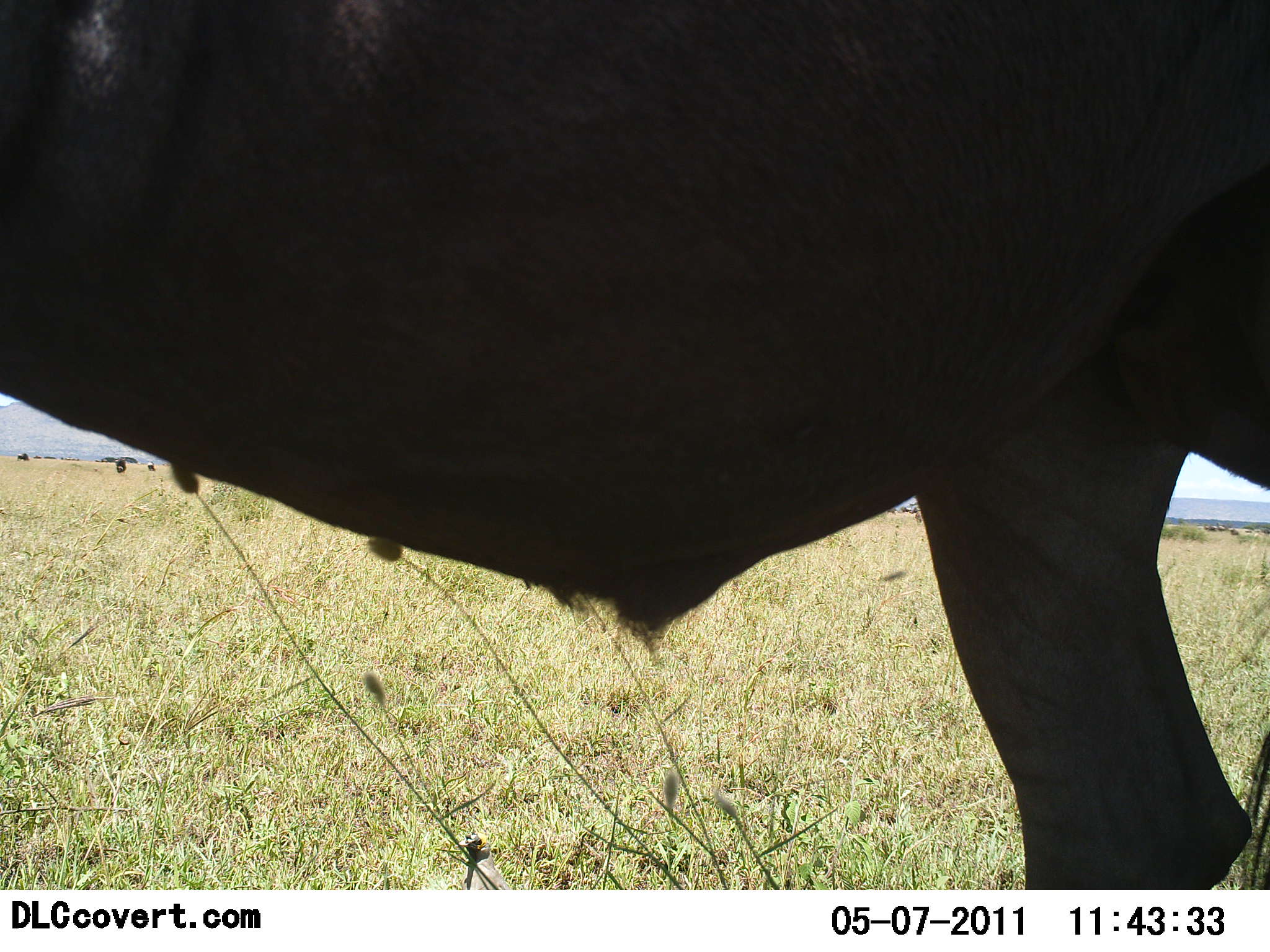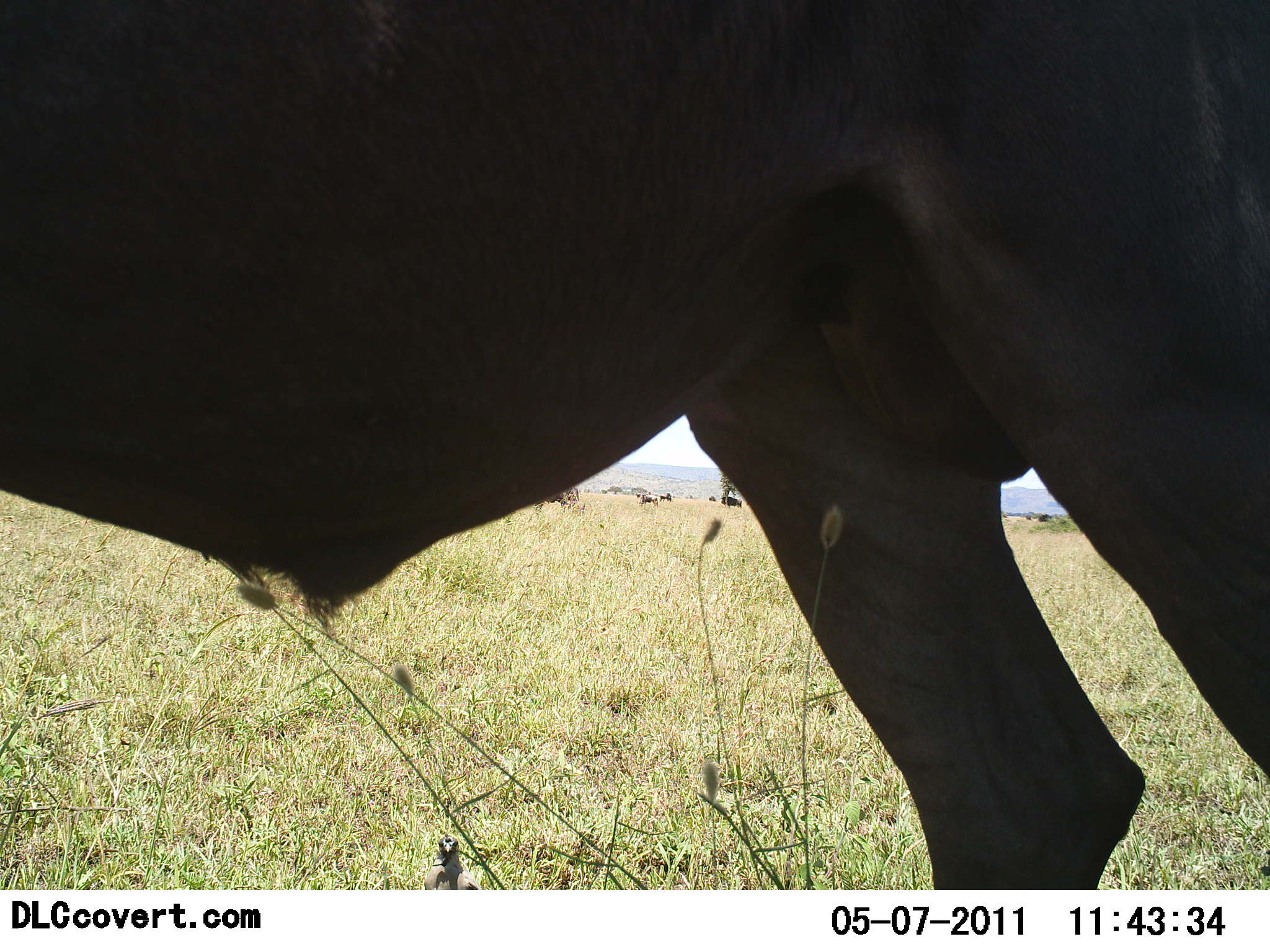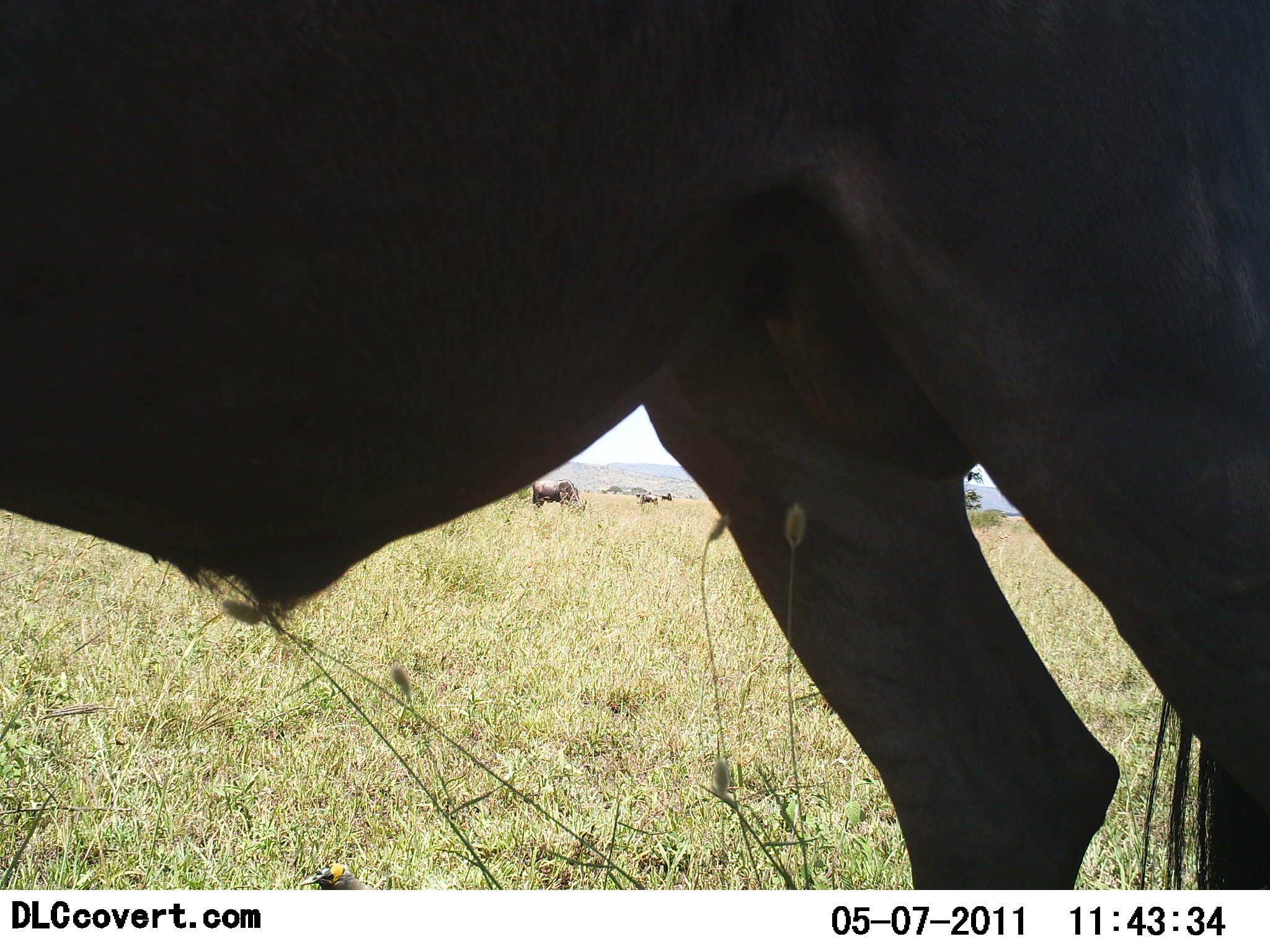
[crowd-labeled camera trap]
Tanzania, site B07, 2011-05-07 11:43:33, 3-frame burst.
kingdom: Animalia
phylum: Chordata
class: Mammalia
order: Artiodactyla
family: Bovidae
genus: Connochaetes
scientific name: Connochaetes taurinus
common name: blue wildebeest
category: wildebeest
Wildebeest (blue wildebeest) (Connochaetes taurinus), count 1. Behavior (volunteer vote fractions): standing 73%, resting 0%, moving 9%, interacting 0%. Young present (vote fraction): 0%. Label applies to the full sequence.